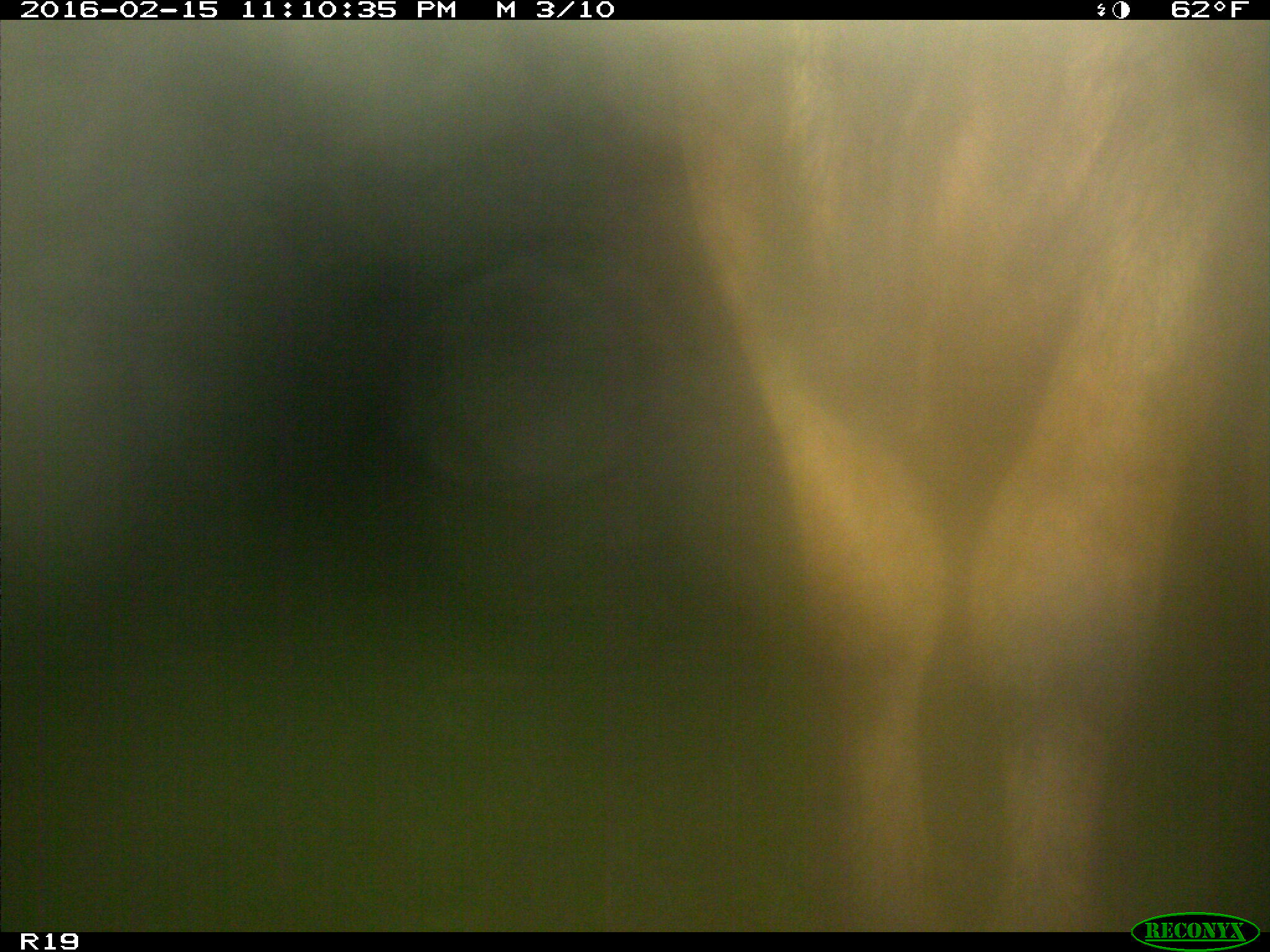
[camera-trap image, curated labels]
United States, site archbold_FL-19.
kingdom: Animalia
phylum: Chordata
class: Mammalia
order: Artiodactyla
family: Bovidae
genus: Bos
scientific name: Bos taurus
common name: domestic cow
Bos taurus (domestic cow).